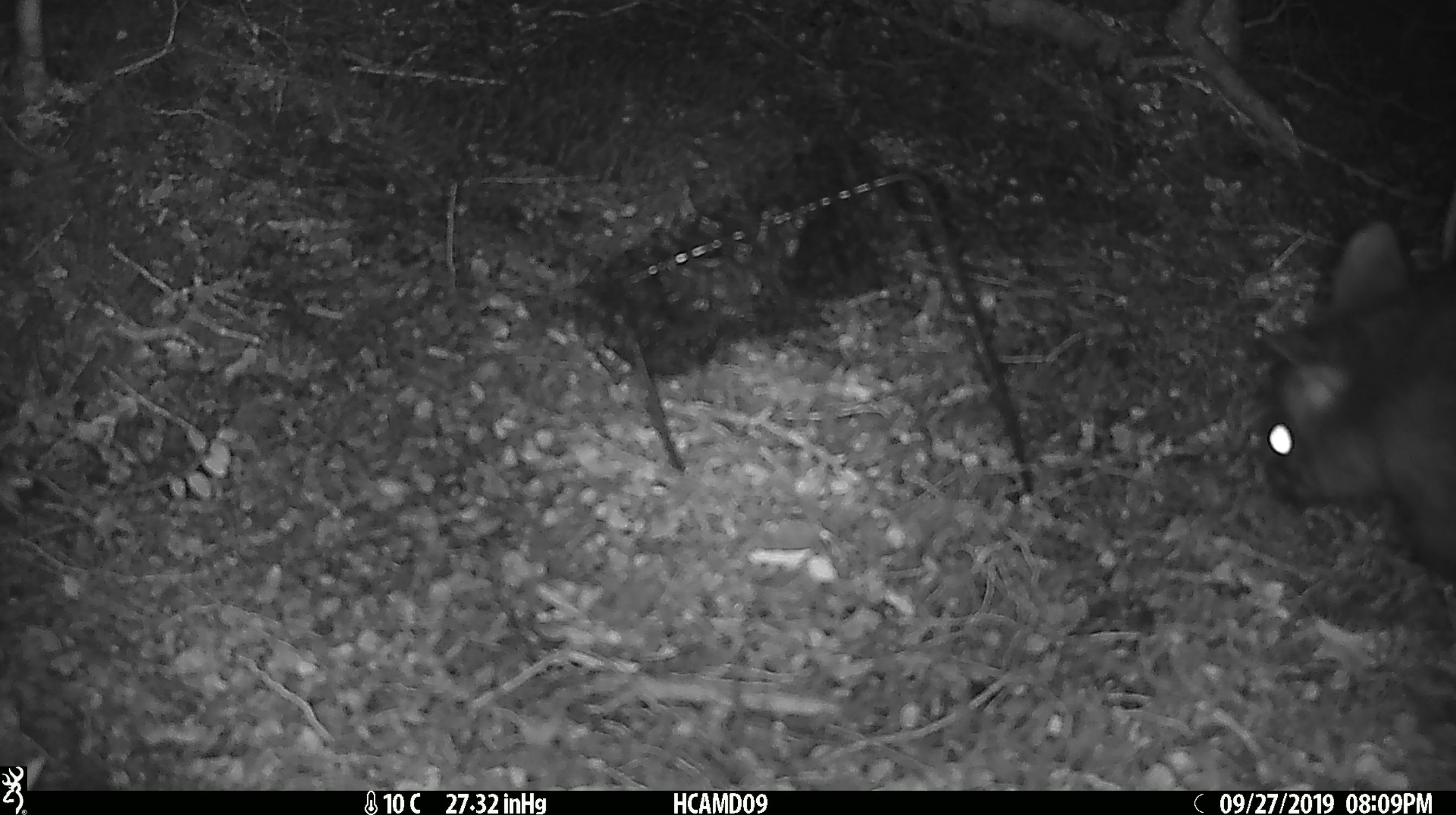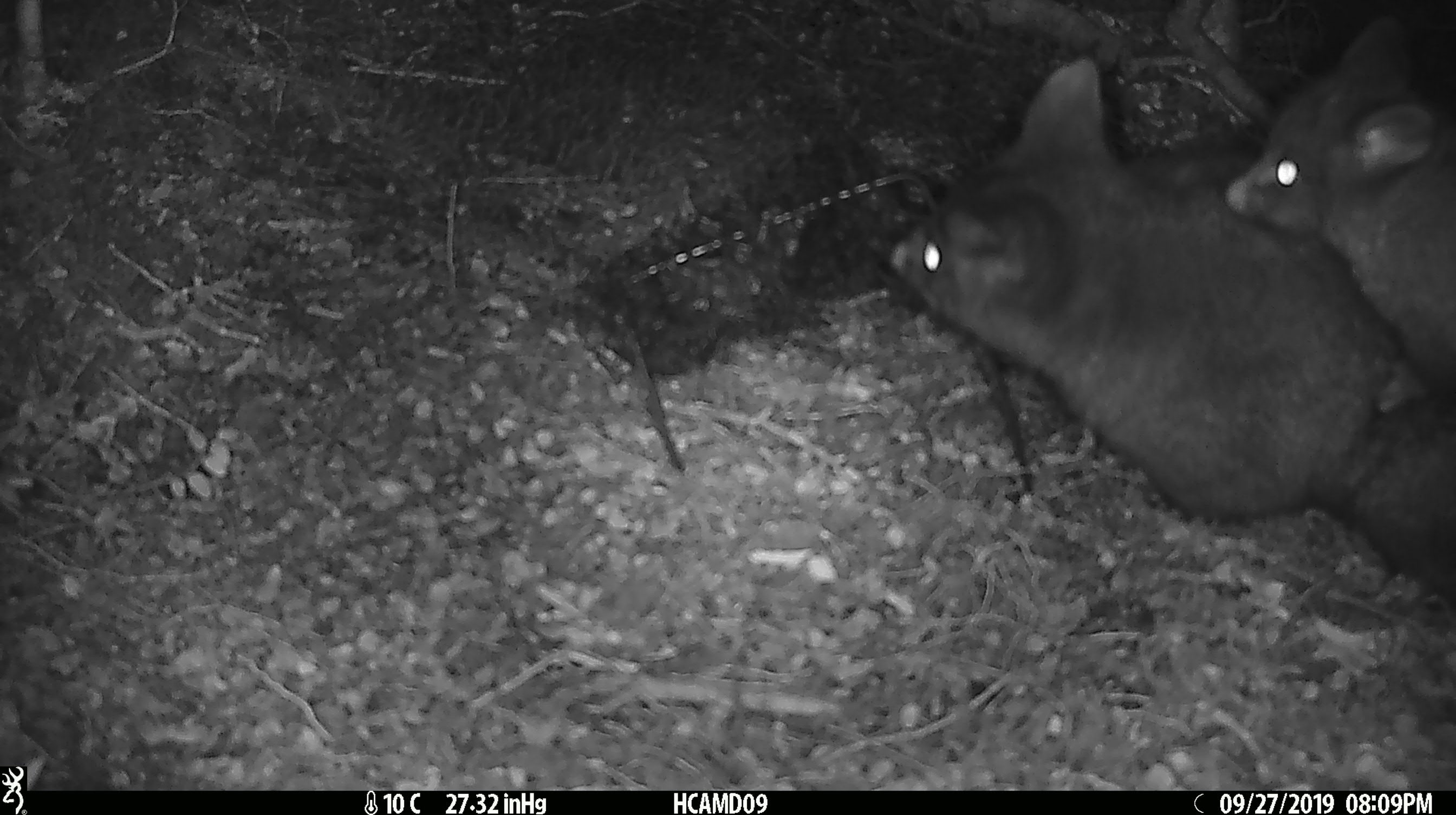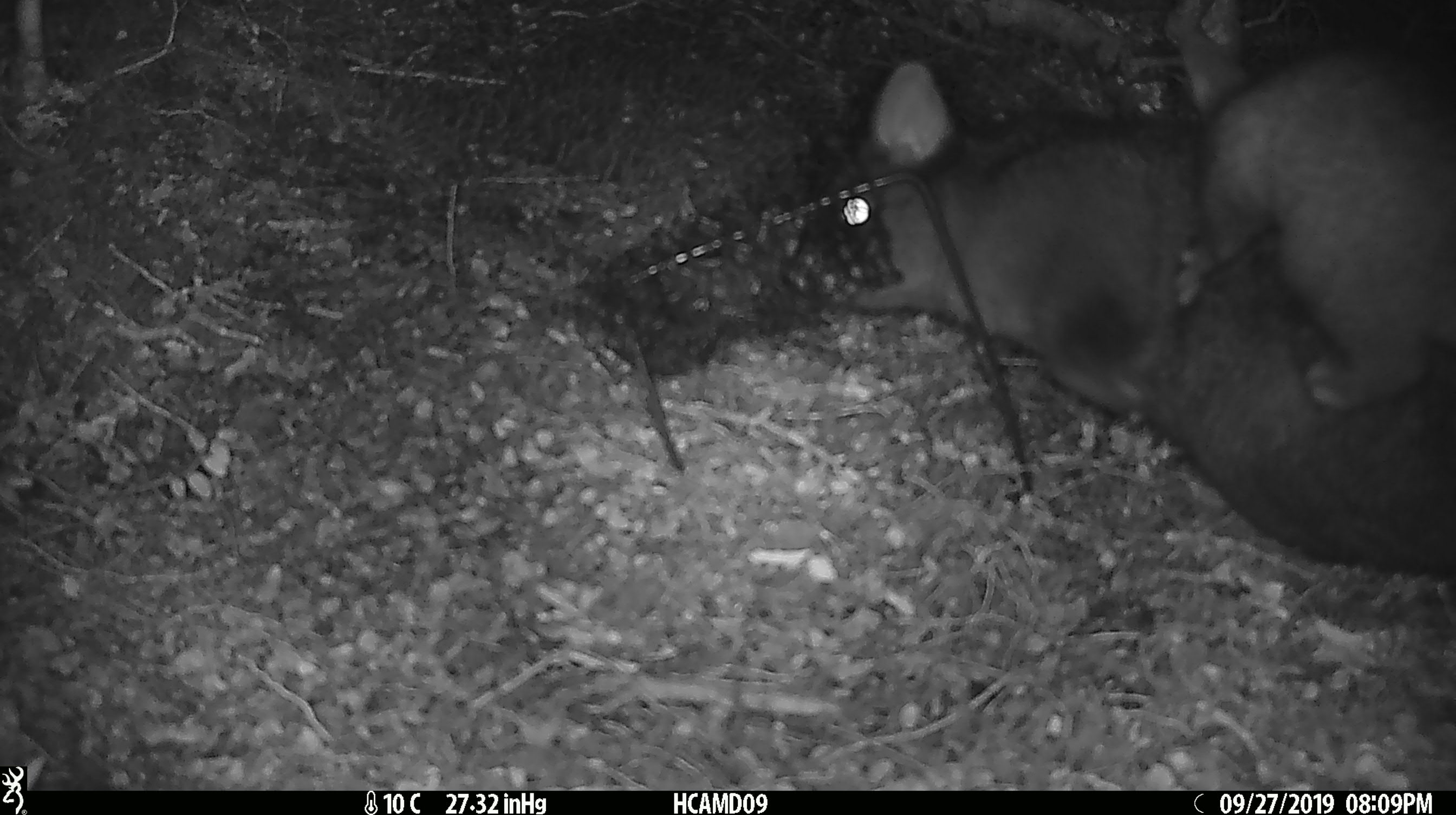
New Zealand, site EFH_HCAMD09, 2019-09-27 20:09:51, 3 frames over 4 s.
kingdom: Animalia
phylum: Chordata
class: Mammalia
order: Diprotodontia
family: Phalangeridae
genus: Trichosurus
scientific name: Trichosurus vulpecula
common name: common brushtail possum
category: possum